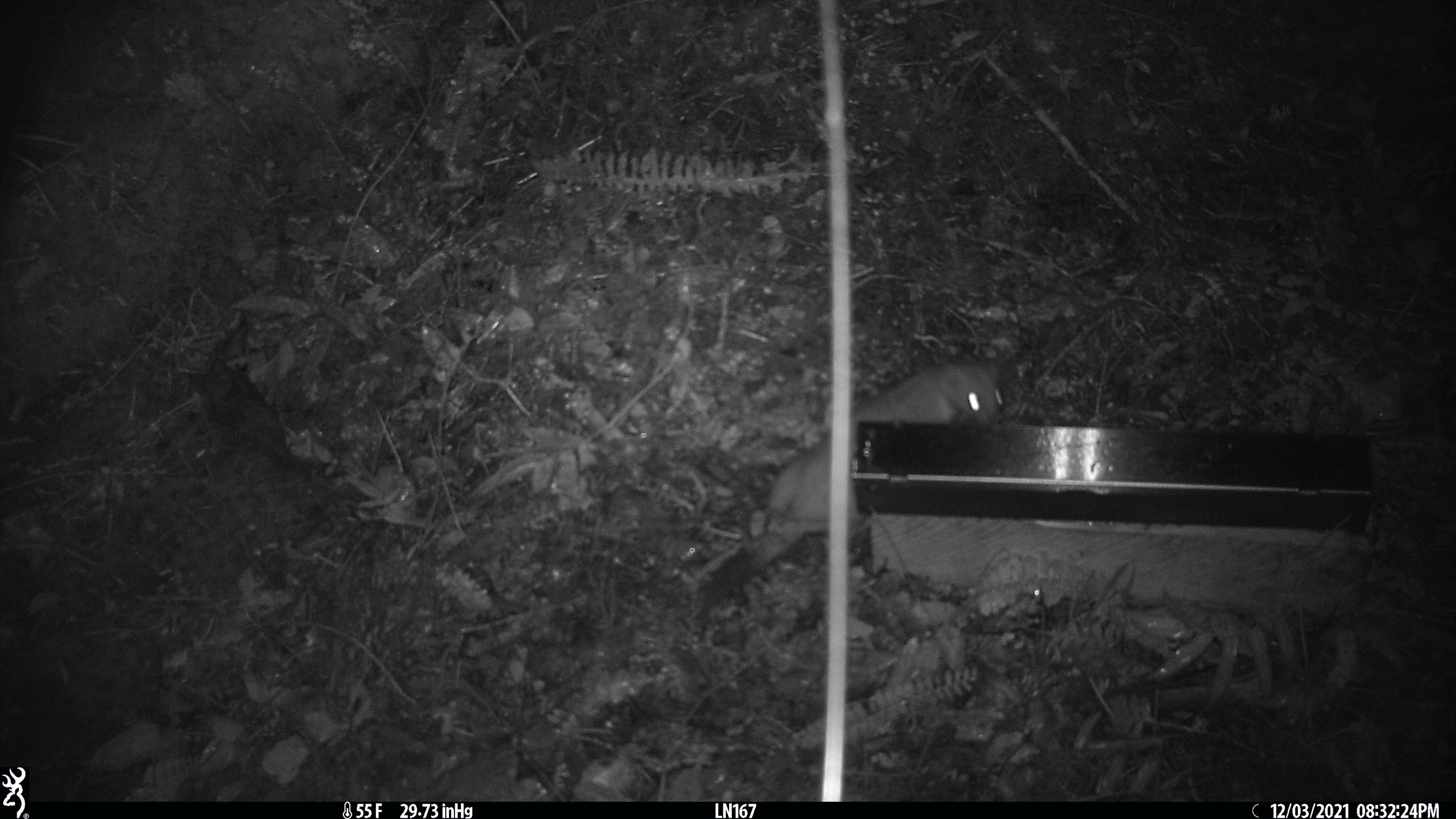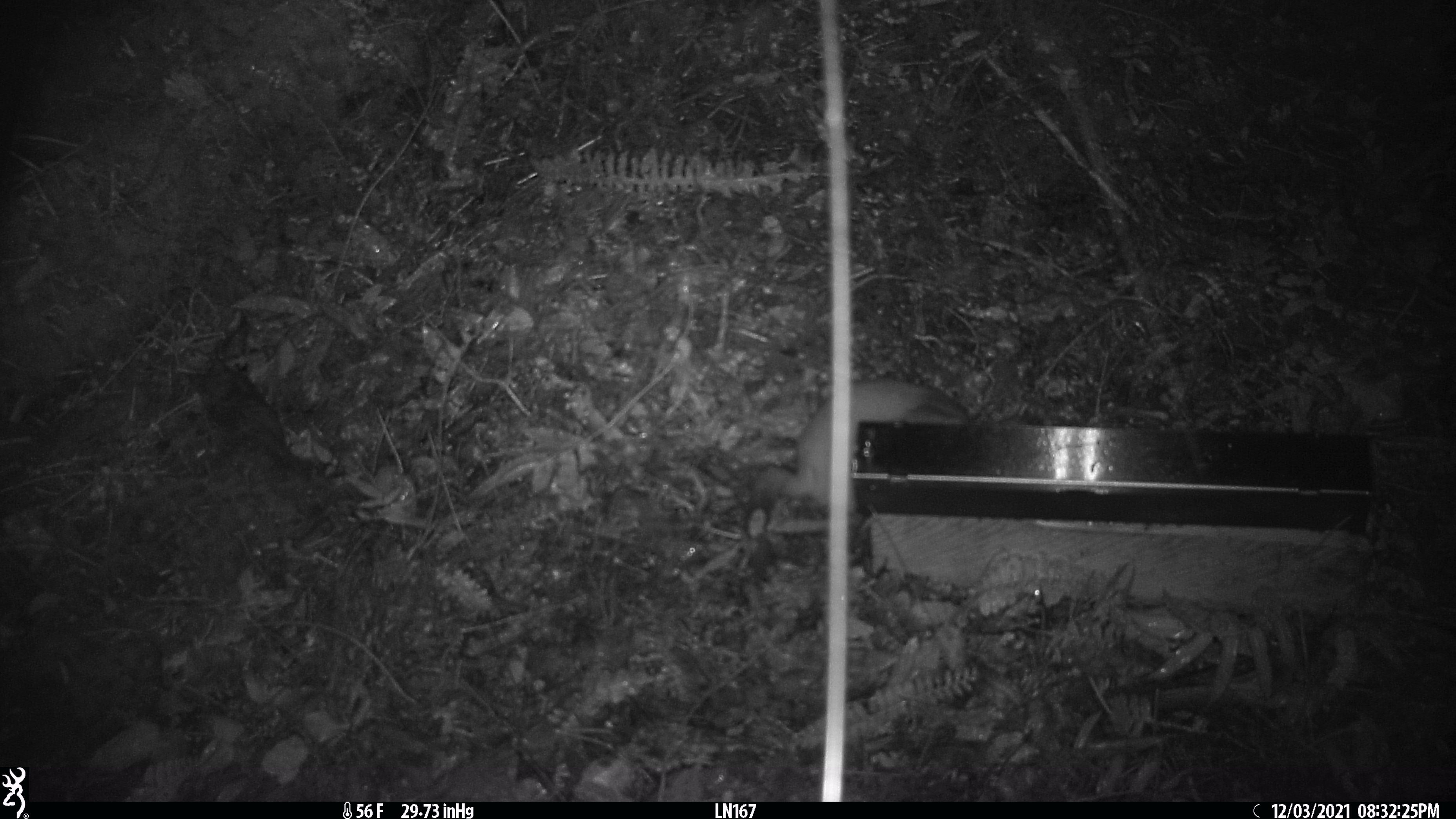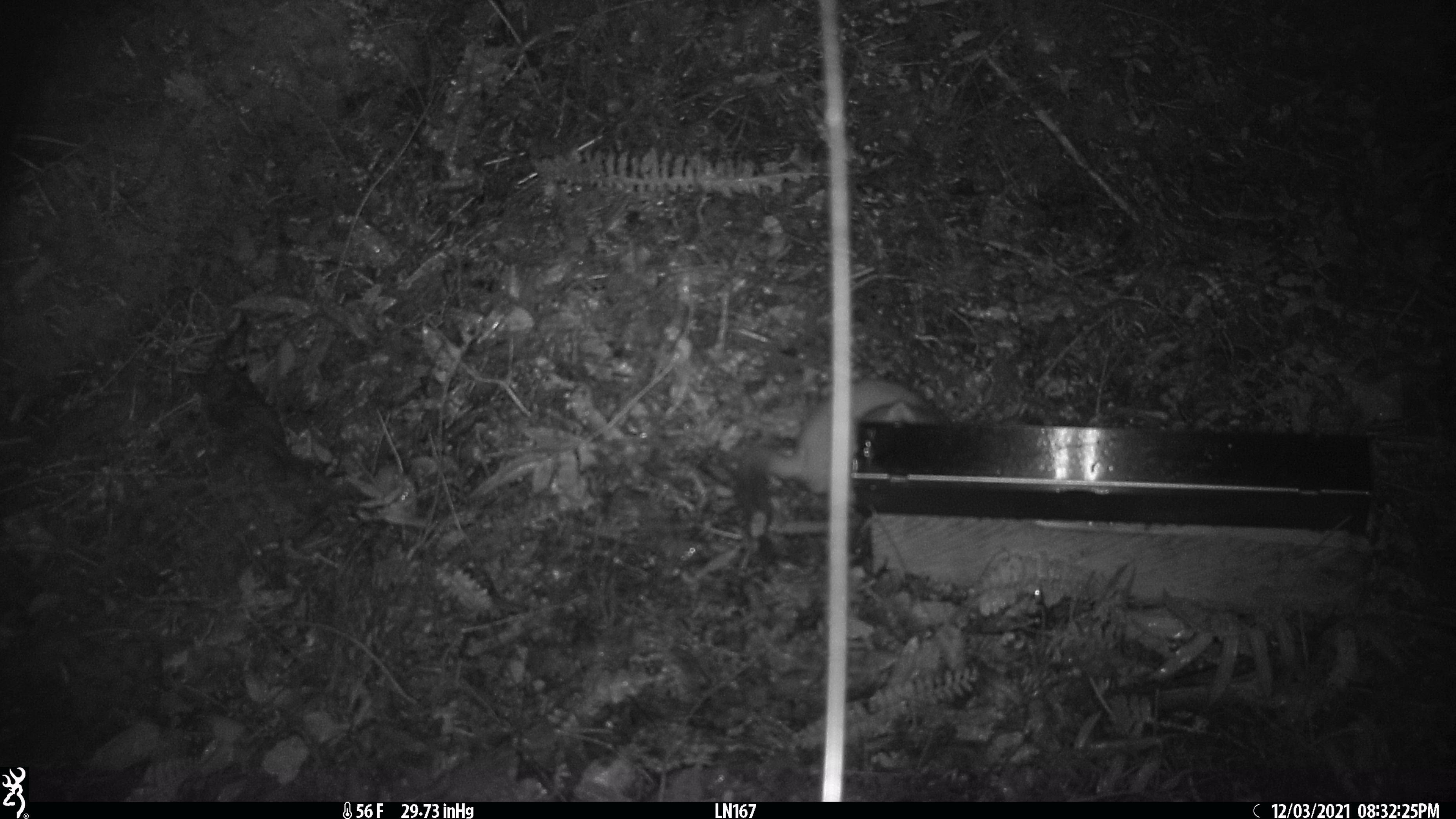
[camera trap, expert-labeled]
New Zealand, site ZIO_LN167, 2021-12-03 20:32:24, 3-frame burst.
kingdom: Animalia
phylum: Chordata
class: Mammalia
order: Carnivora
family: Mustelidae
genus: Mustela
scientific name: Mustela erminea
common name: stoat